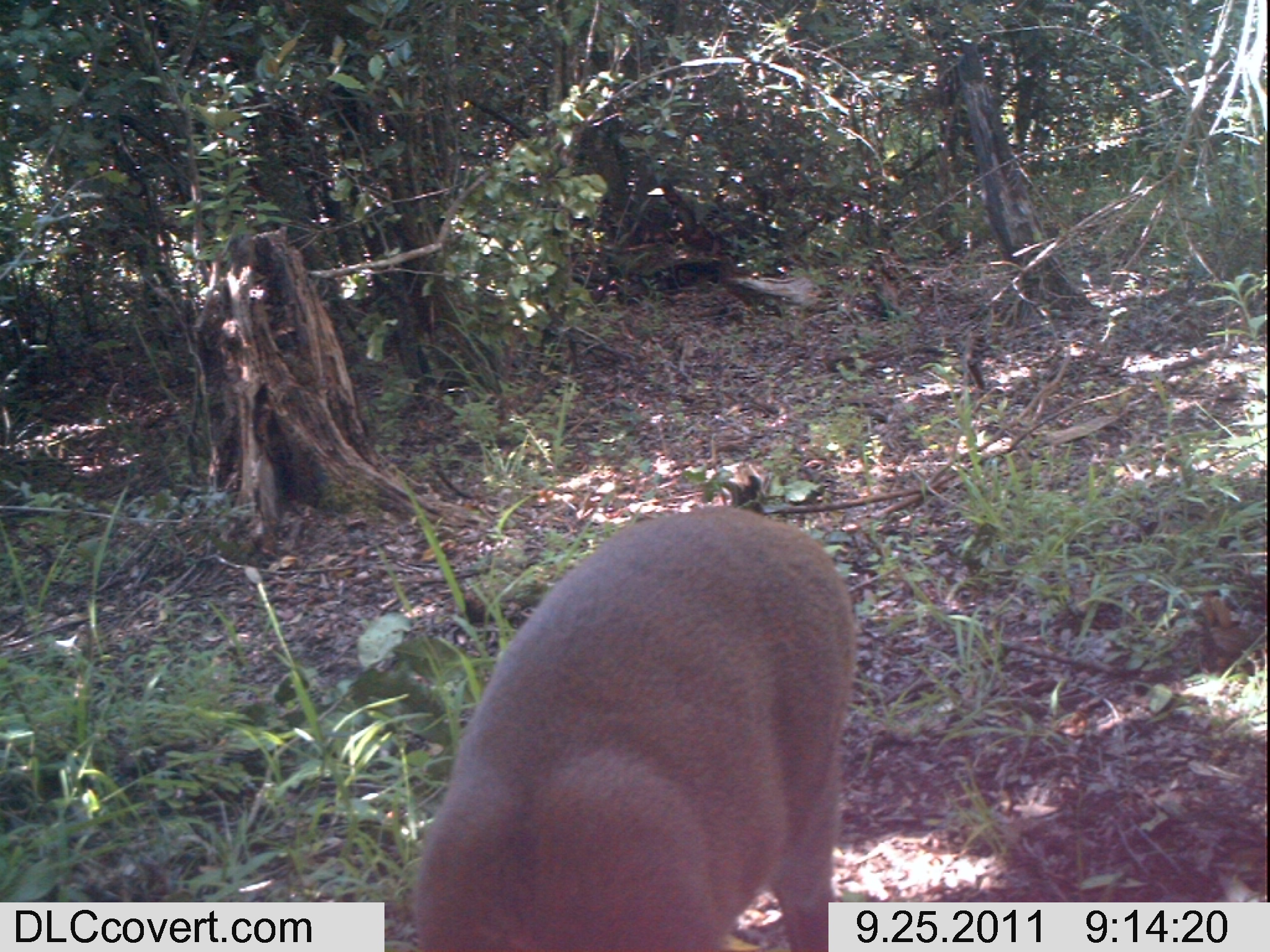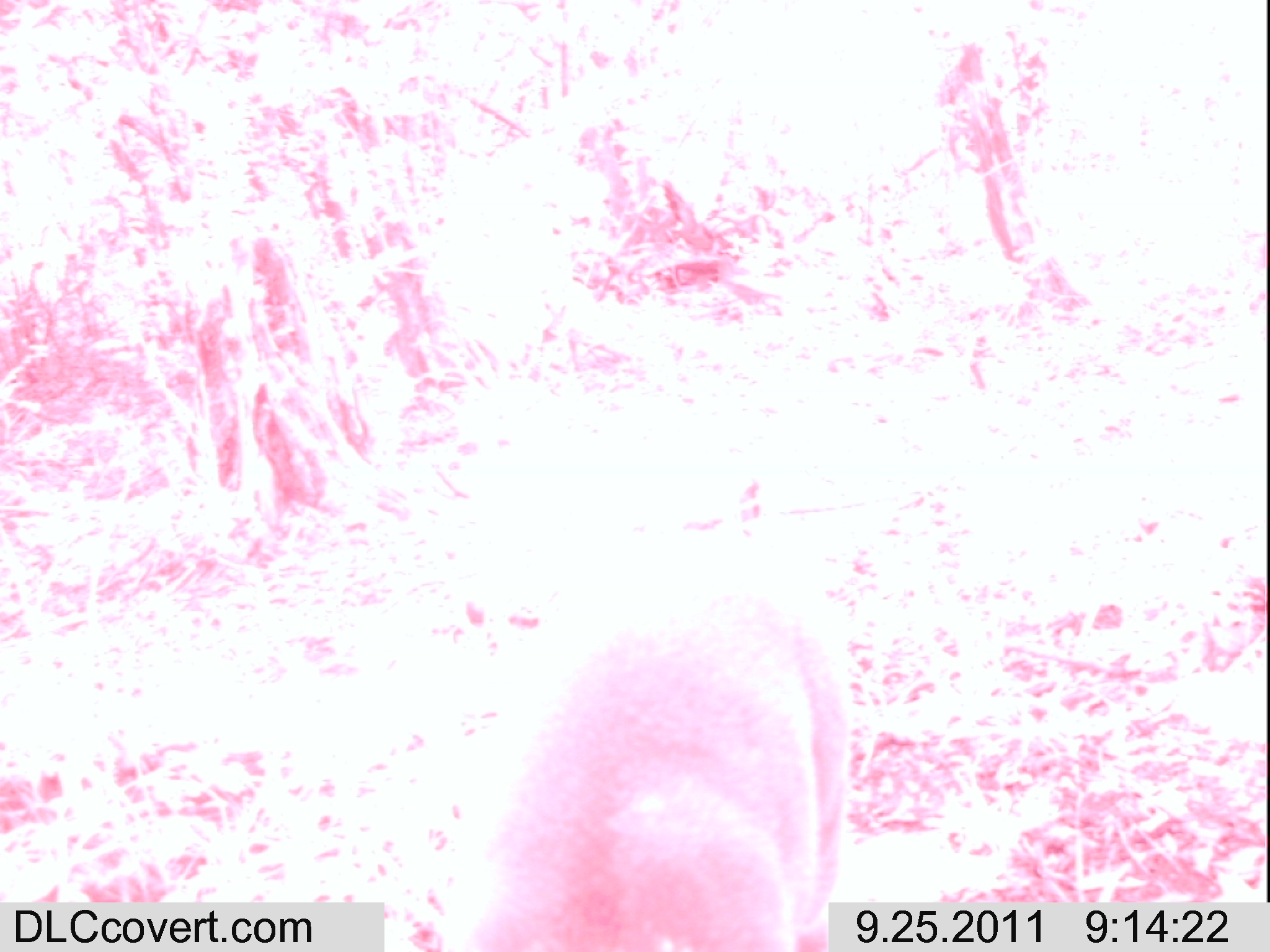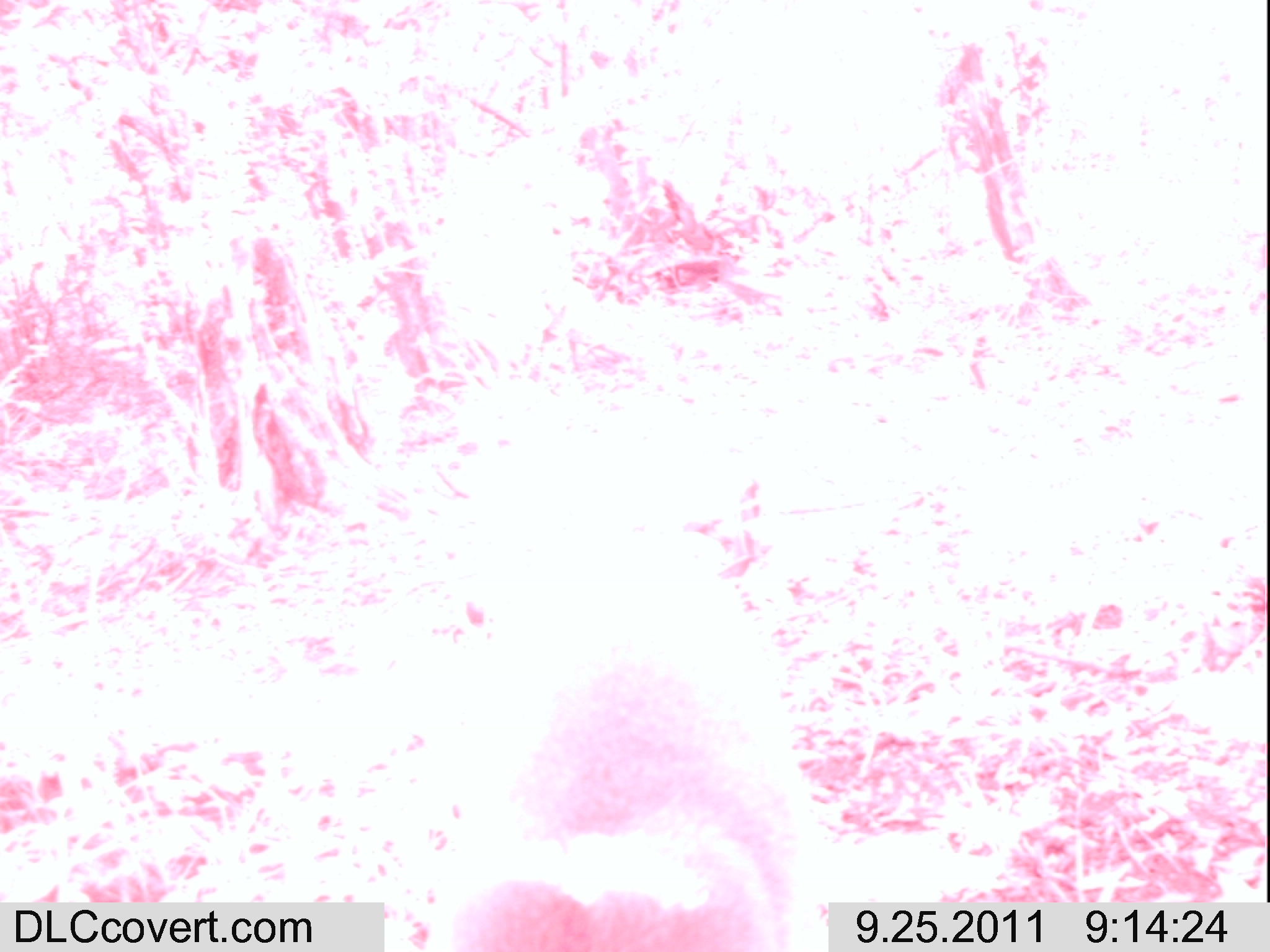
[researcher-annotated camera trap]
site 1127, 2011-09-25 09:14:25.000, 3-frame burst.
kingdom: Animalia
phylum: Chordata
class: Mammalia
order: Artiodactyla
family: Bovidae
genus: Sylvicapra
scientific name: Sylvicapra grimmia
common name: bush duiker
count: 1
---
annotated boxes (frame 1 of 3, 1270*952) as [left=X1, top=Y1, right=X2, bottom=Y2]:
sylvicapra grimmia: [left=414, top=505, right=855, bottom=951]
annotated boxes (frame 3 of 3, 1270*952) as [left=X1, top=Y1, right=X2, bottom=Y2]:
sylvicapra grimmia: [left=425, top=526, right=832, bottom=949]